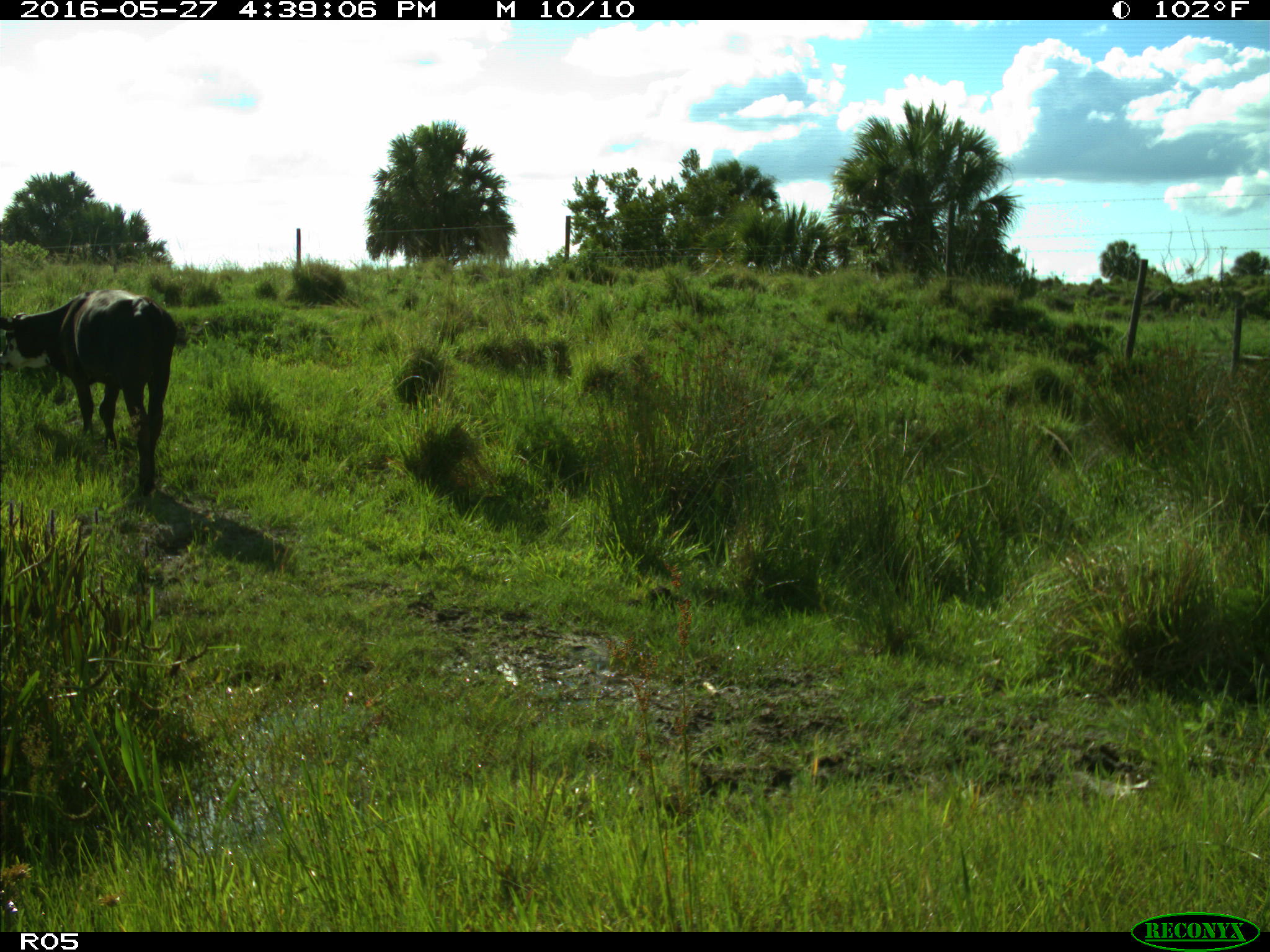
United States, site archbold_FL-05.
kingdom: Animalia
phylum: Chordata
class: Mammalia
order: Artiodactyla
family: Bovidae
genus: Bos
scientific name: Bos taurus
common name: domestic cow